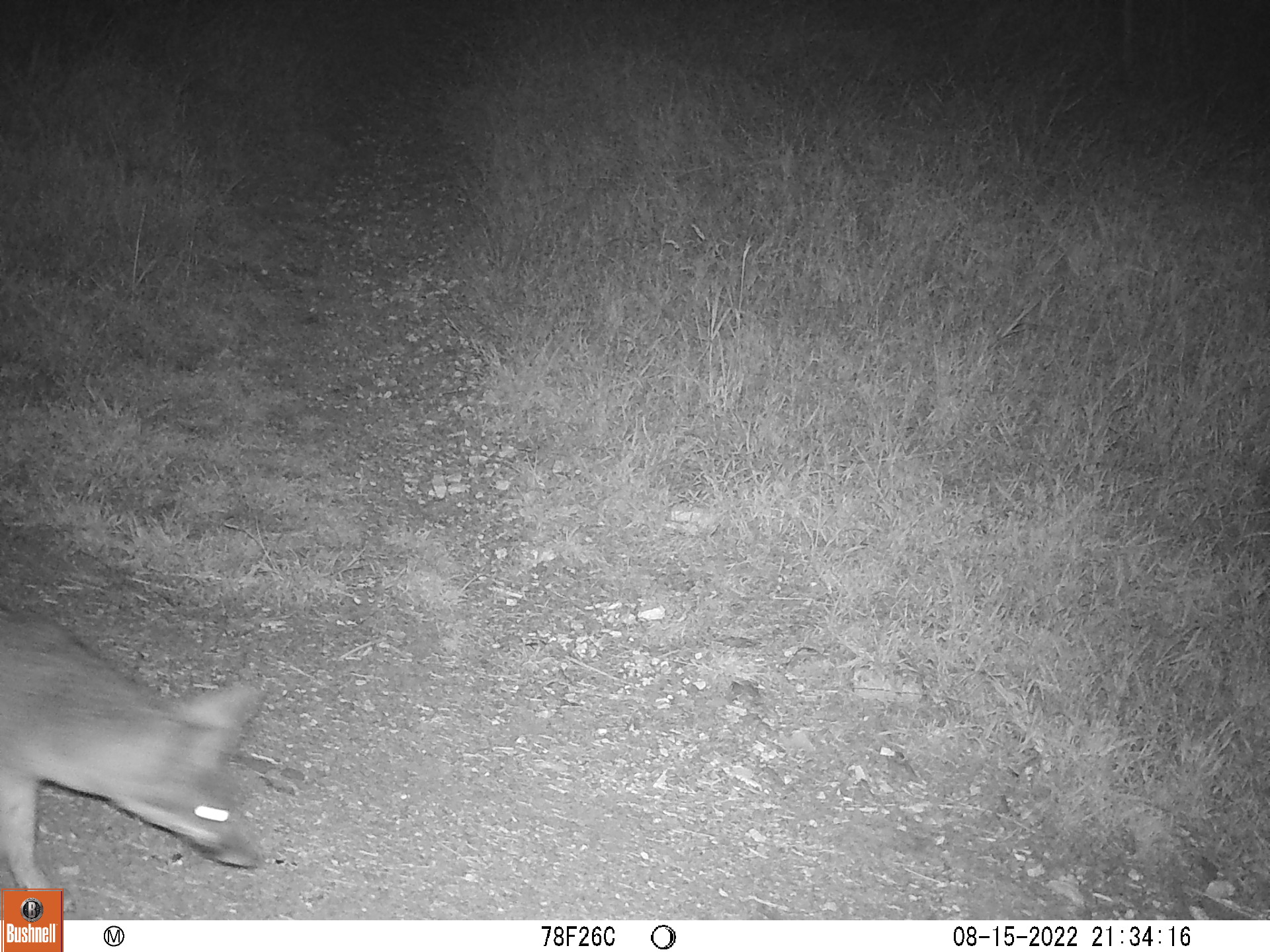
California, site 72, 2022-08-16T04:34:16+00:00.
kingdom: Animalia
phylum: Chordata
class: Mammalia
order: Carnivora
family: Canidae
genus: Urocyon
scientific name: Urocyon cinereoargenteus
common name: gray fox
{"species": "gray fox (Urocyon cinereoargenteus)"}